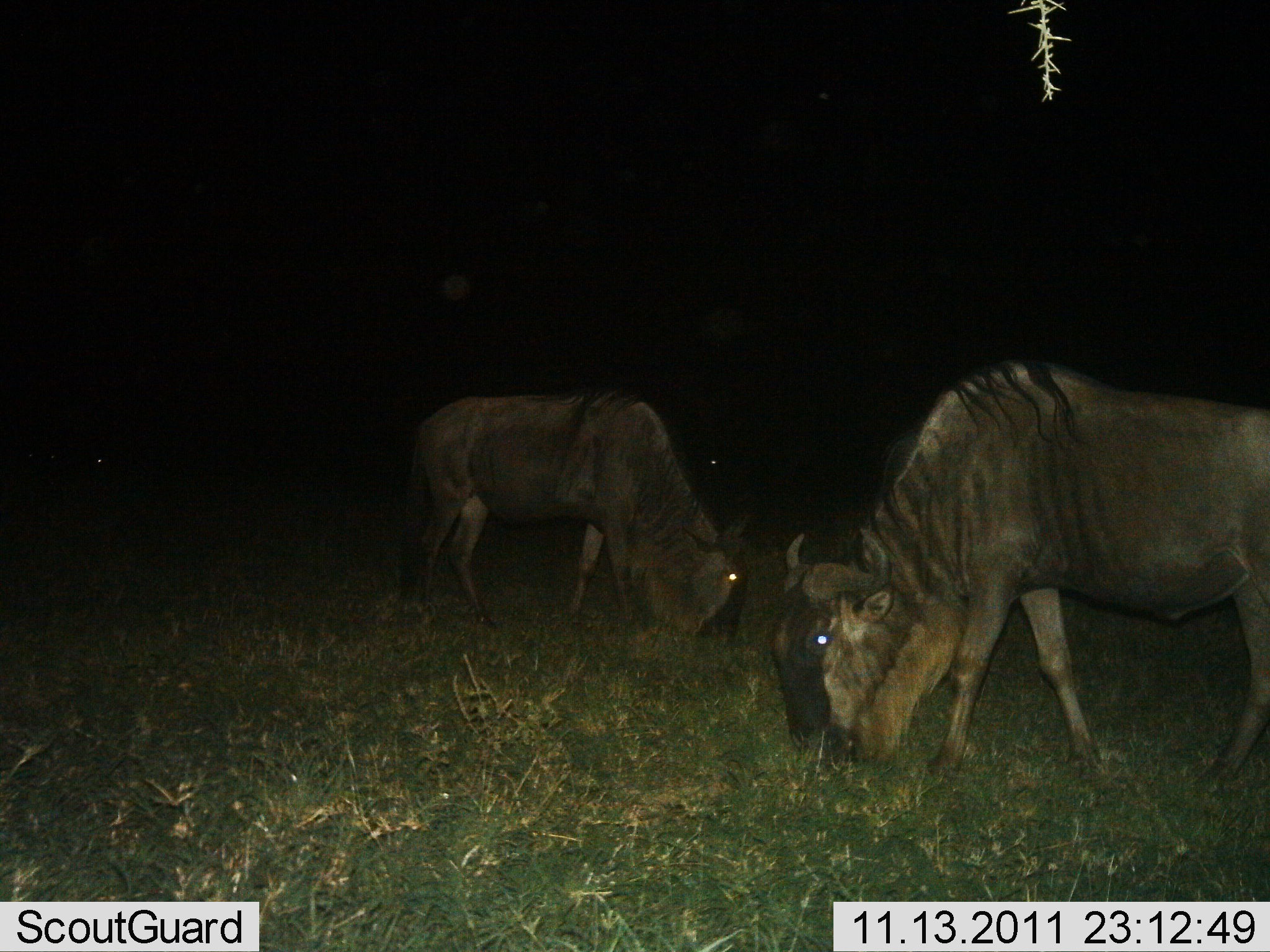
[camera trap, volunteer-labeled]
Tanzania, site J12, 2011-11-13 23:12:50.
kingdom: Animalia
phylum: Chordata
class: Mammalia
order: Artiodactyla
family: Bovidae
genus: Connochaetes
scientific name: Connochaetes taurinus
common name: blue wildebeest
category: wildebeest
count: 2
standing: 36%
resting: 0%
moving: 0%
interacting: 0%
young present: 0%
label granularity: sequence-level